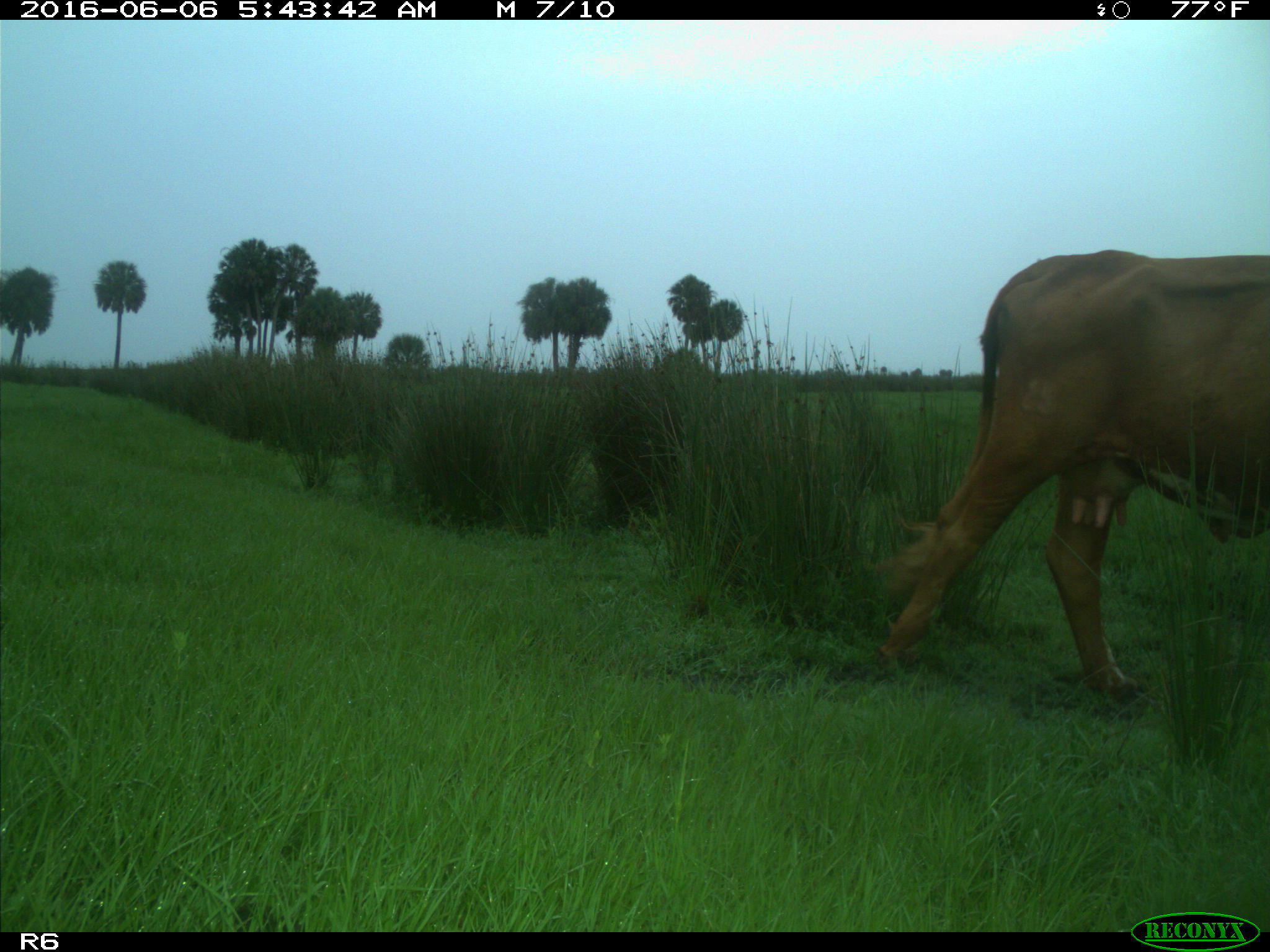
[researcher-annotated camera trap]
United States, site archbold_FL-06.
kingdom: Animalia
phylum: Chordata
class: Mammalia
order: Artiodactyla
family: Bovidae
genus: Bos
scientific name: Bos taurus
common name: domestic cow